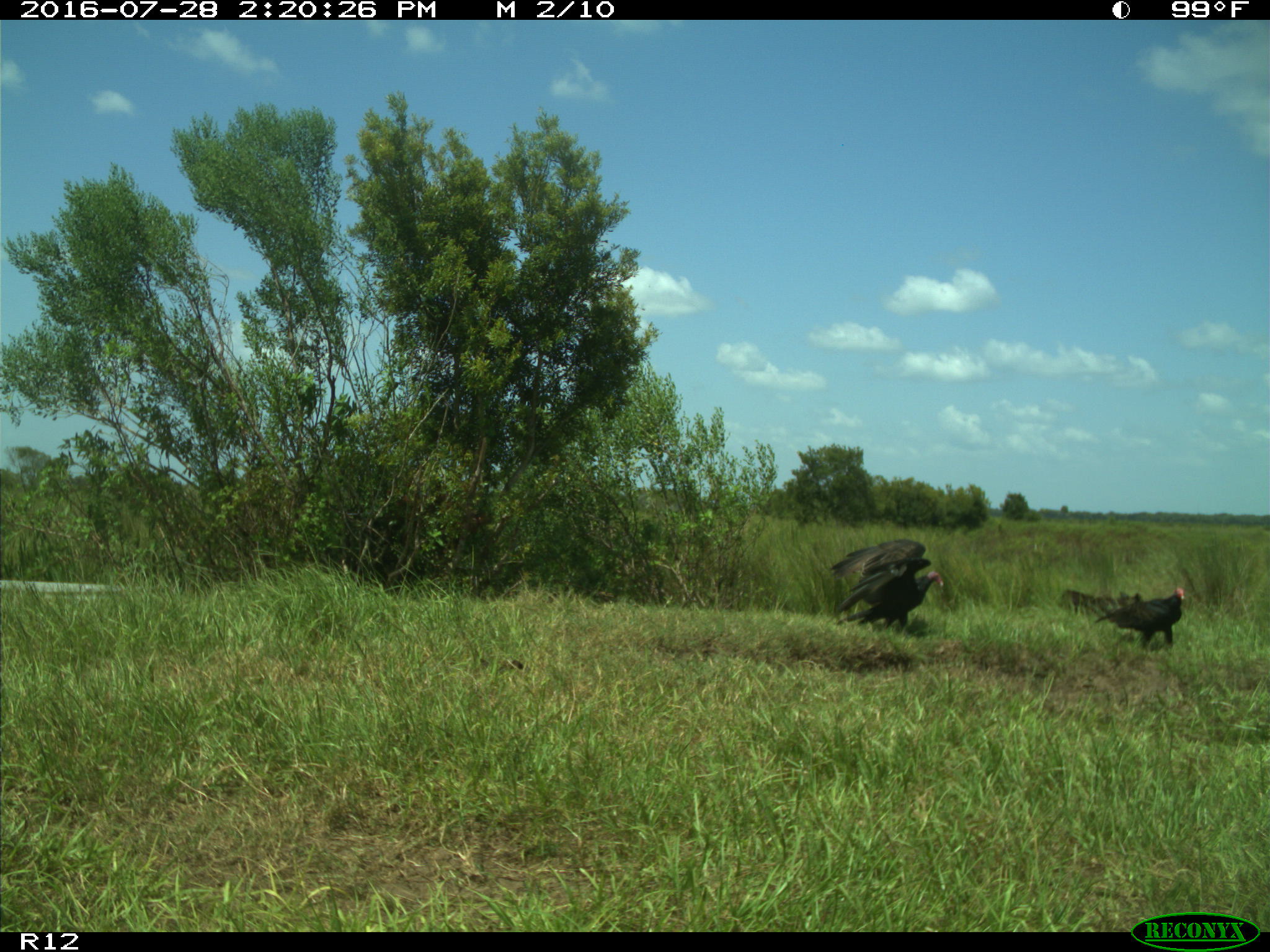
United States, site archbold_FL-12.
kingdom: Animalia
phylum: Chordata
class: Aves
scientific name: Aves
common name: birds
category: unidentified bird